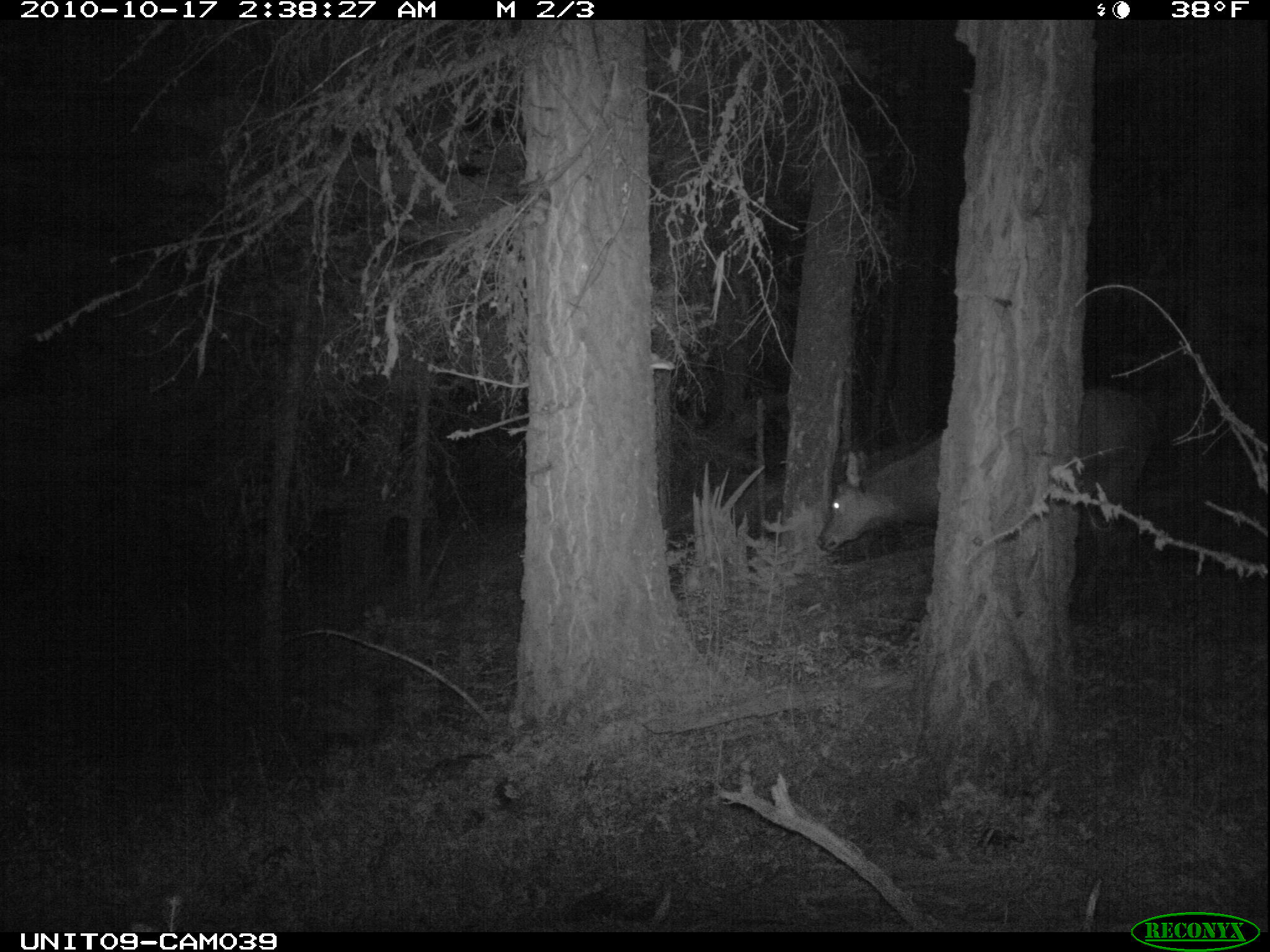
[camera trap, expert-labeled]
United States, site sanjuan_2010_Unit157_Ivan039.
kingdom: Animalia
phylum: Chordata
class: Mammalia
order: Artiodactyla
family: Cervidae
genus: Cervus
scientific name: Cervus elaphus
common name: red deer